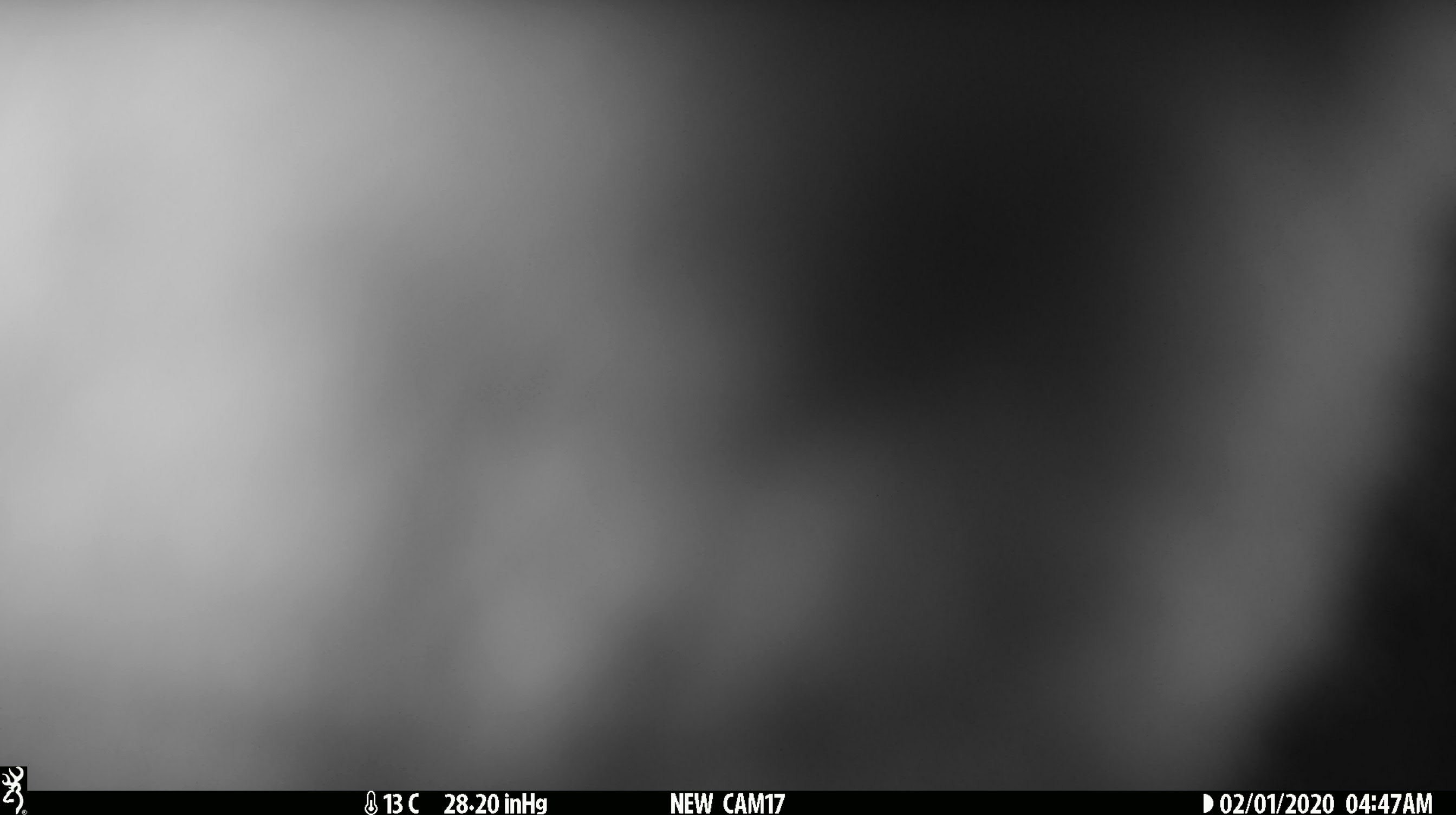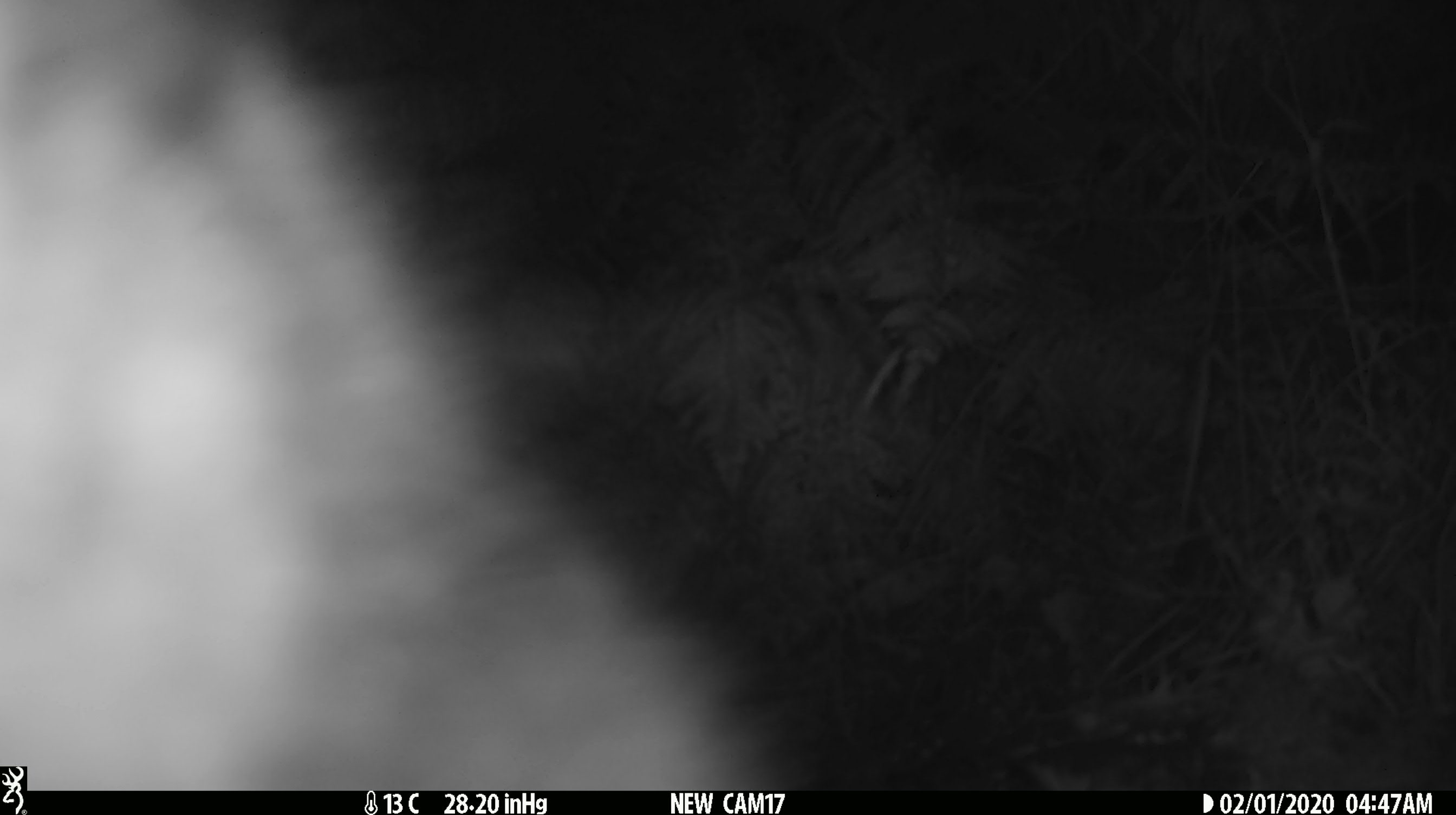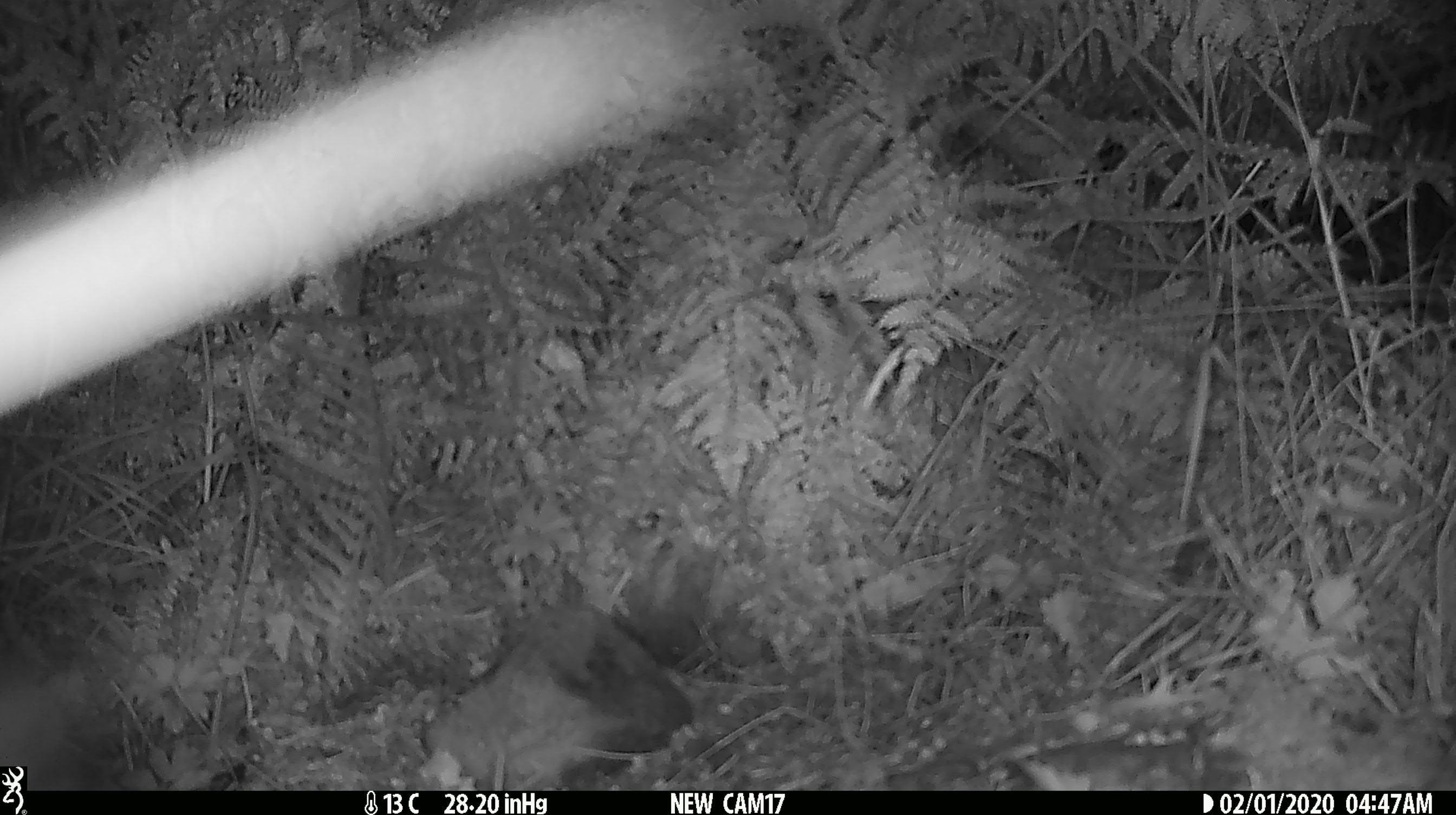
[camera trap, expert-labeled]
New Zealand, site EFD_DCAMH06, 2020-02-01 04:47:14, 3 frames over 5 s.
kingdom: Animalia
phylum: Chordata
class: Mammalia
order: Diprotodontia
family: Phalangeridae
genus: Trichosurus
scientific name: Trichosurus vulpecula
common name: common brushtail possum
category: possum